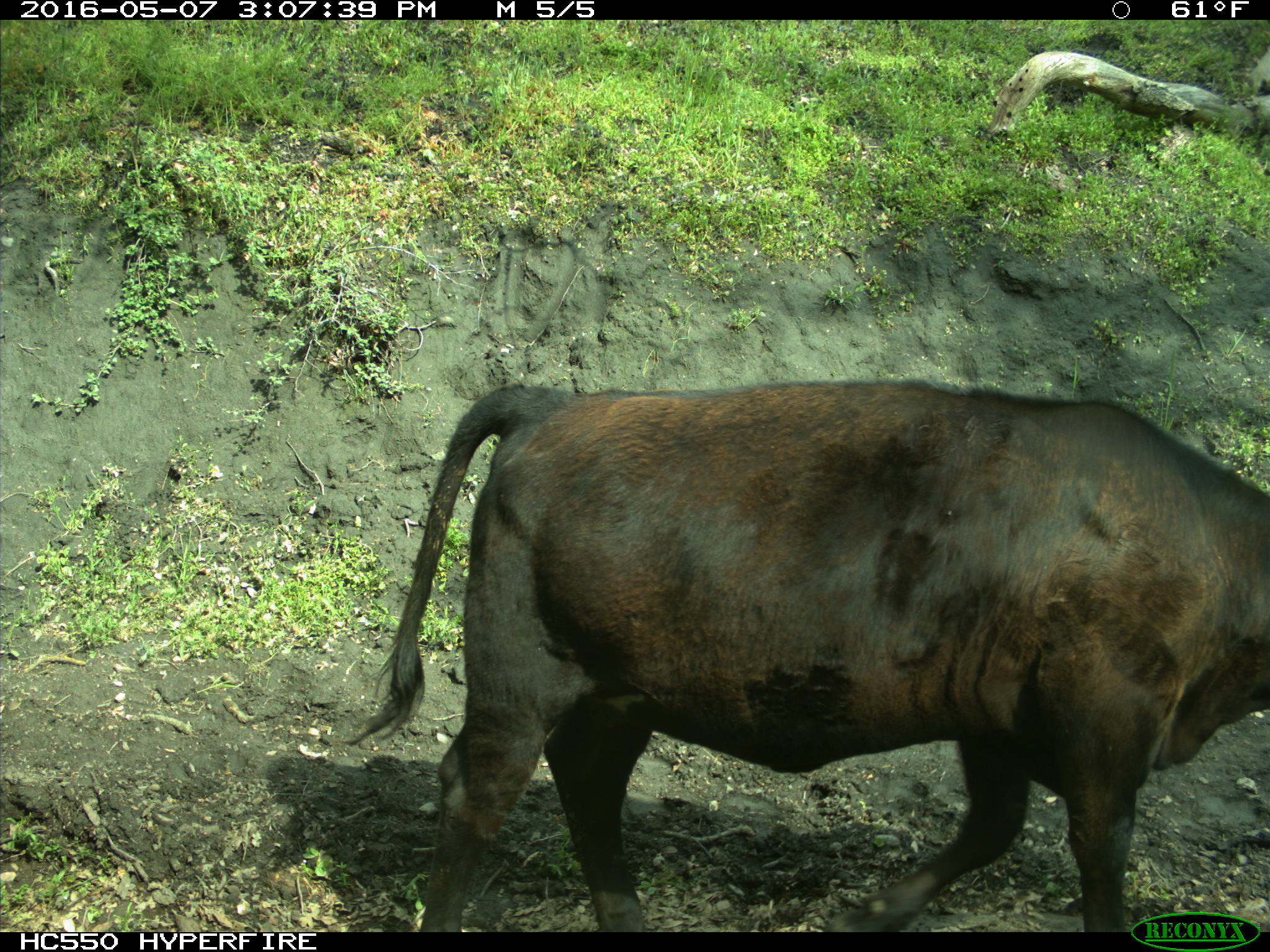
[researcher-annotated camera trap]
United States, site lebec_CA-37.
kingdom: Animalia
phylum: Chordata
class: Mammalia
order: Artiodactyla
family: Bovidae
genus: Bos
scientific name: Bos taurus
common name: domestic cow